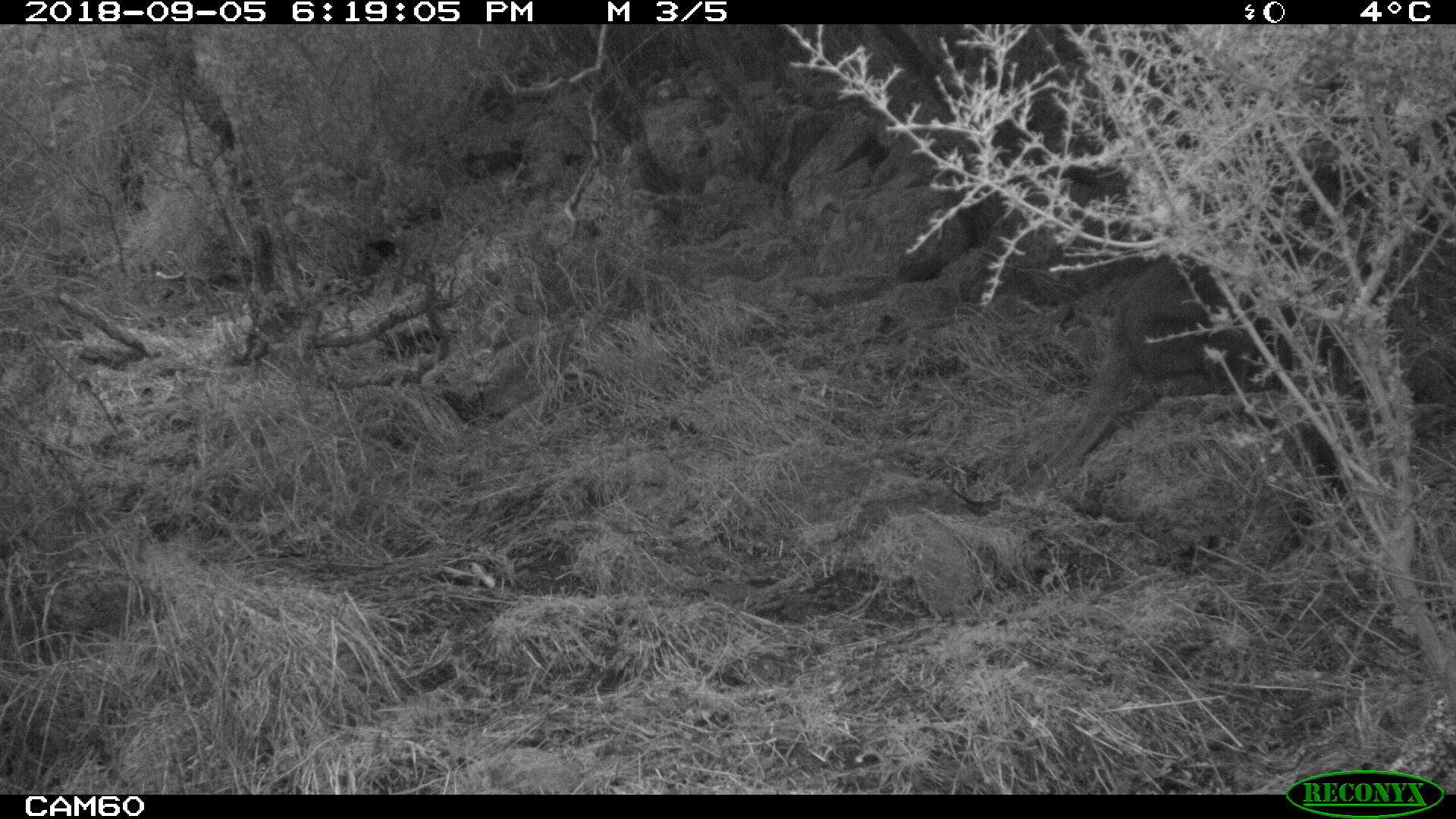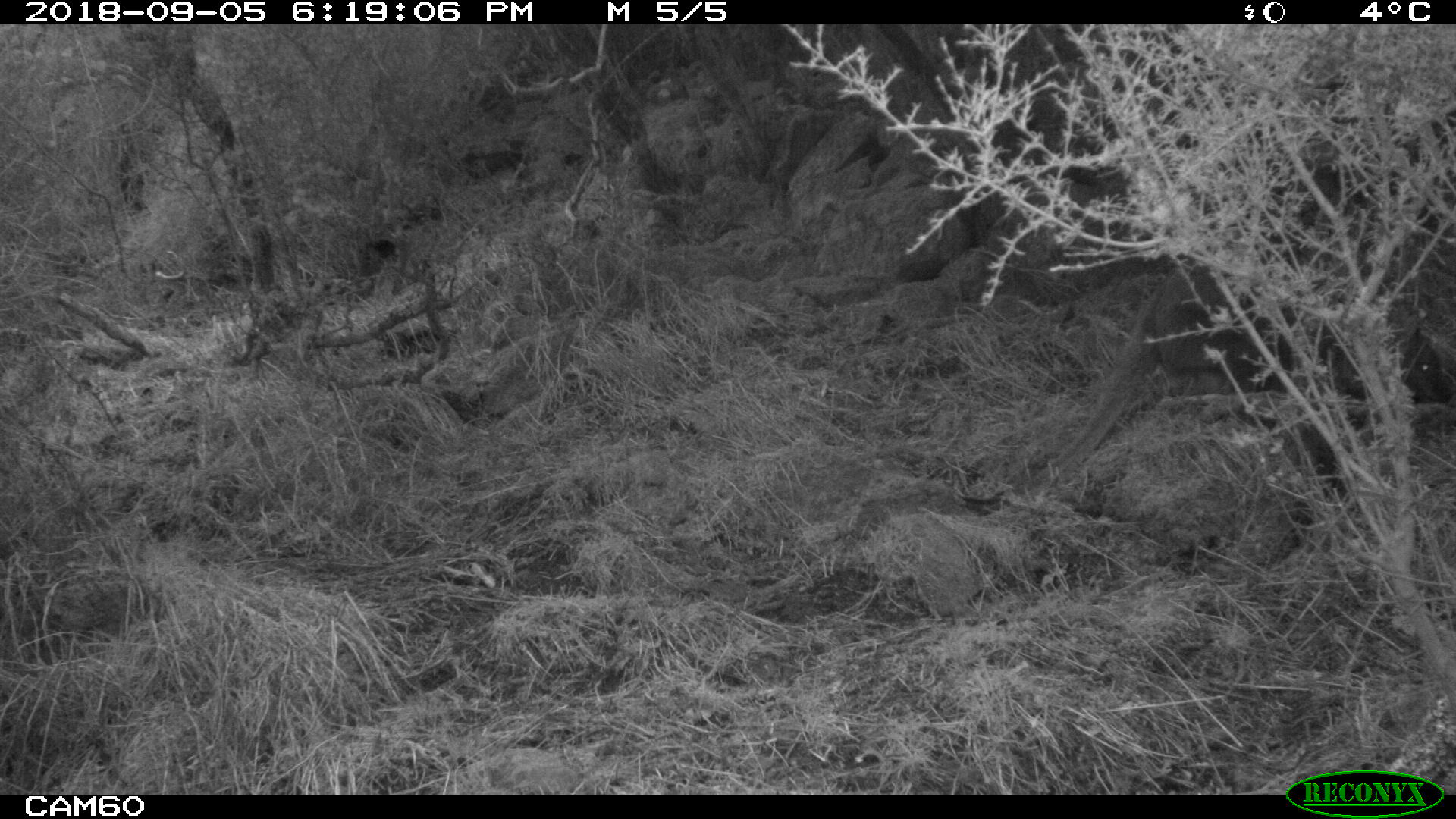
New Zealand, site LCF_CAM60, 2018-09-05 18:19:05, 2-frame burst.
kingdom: Animalia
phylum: Chordata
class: Mammalia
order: Diprotodontia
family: Macropodidae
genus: Notamacropus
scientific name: Notamacropus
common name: wallaby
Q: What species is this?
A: Wallaby (Notamacropus).